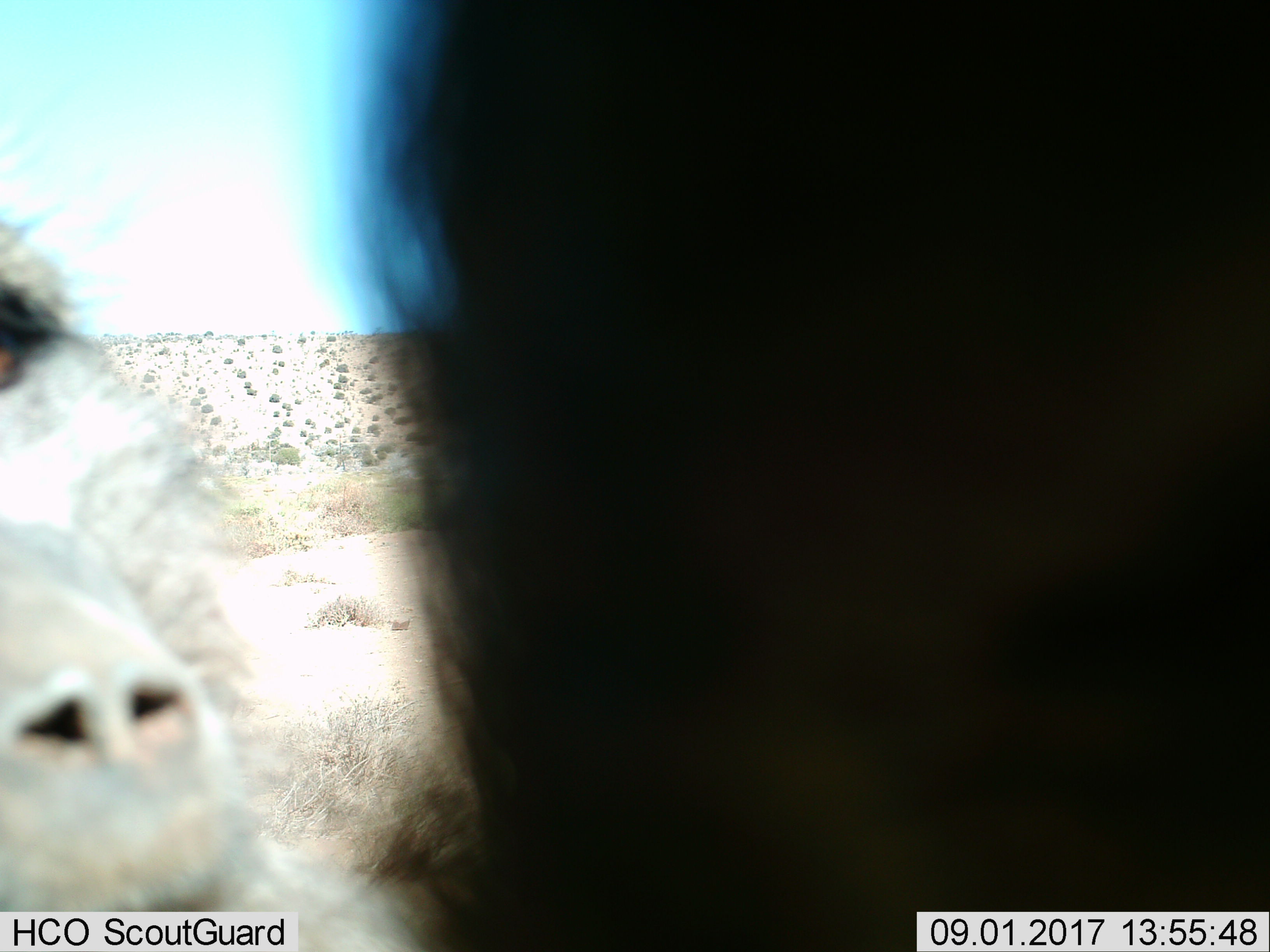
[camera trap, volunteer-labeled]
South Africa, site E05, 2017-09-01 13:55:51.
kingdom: Animalia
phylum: Chordata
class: Mammalia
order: Primates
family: Cercopithecidae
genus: Papio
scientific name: Papio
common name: baboon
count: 1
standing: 20%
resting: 20%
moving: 0%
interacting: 70%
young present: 0%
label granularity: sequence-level